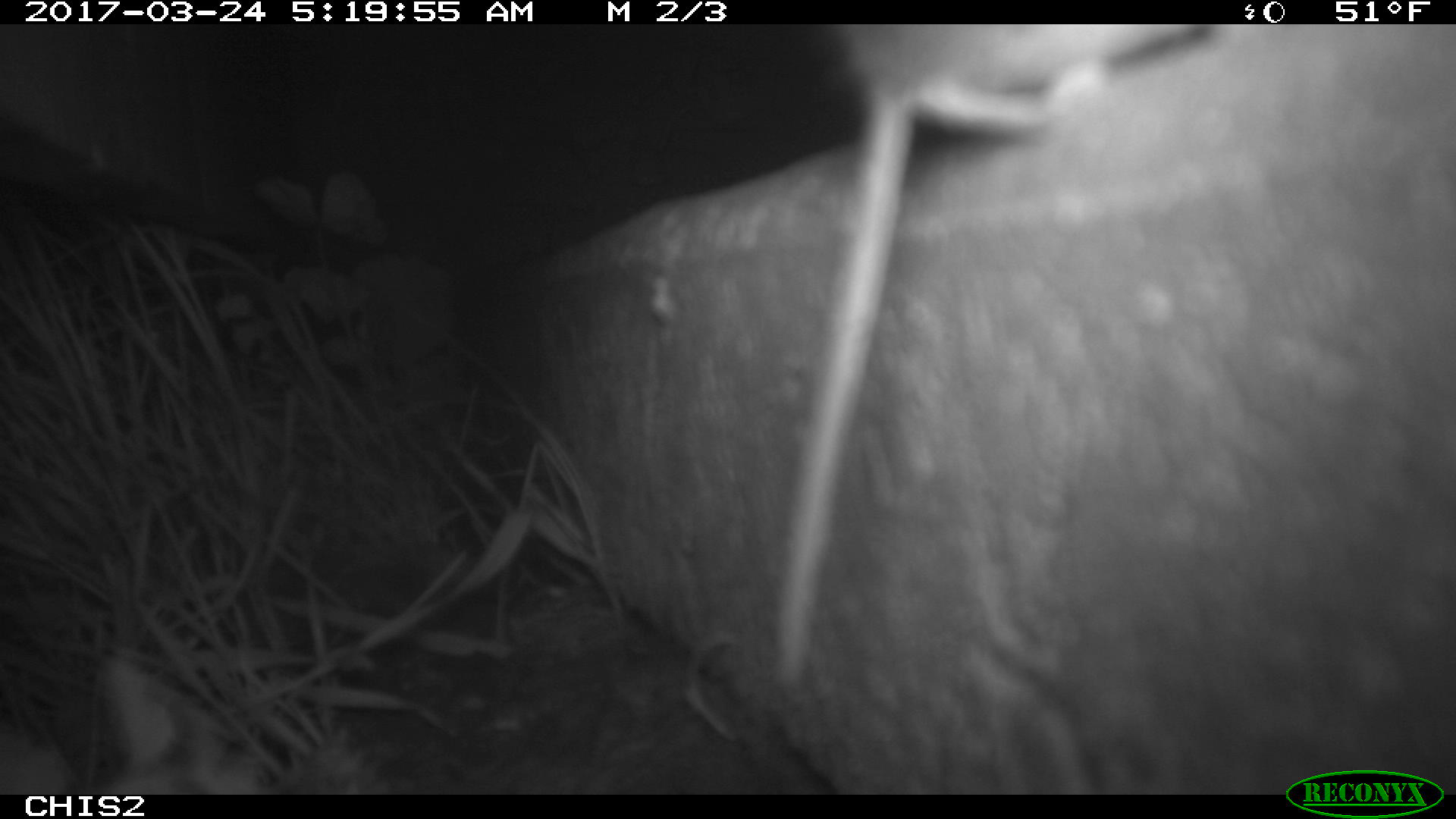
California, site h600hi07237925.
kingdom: Animalia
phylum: Chordata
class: Mammalia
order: Rodentia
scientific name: Rodentia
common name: rodent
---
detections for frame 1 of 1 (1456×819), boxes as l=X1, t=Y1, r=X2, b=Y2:
rodent: l=772, t=24, r=1210, b=689